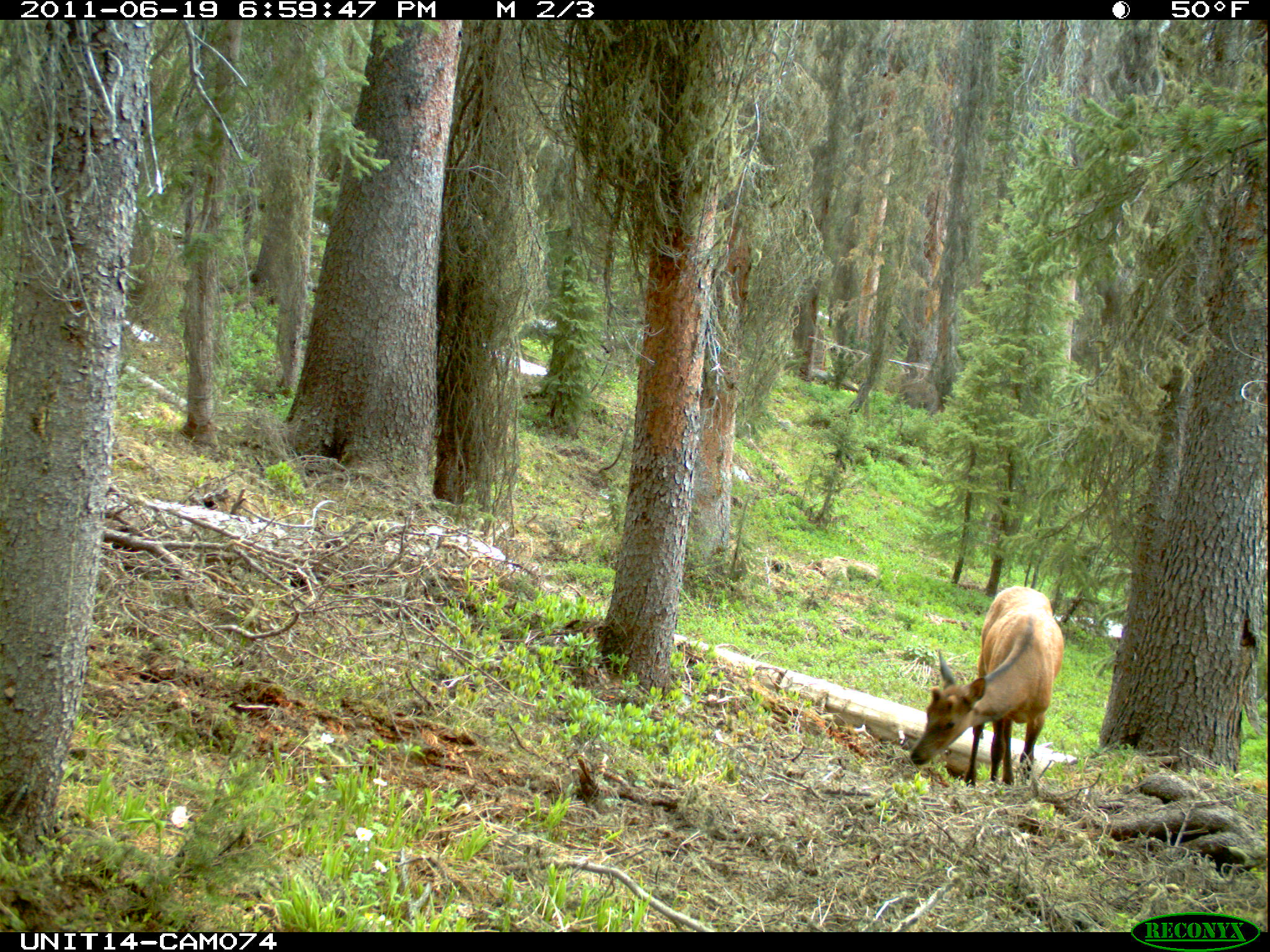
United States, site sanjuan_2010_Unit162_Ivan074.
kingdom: Animalia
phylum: Chordata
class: Mammalia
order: Artiodactyla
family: Cervidae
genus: Cervus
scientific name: Cervus elaphus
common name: red deer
Cervus elaphus (red deer).